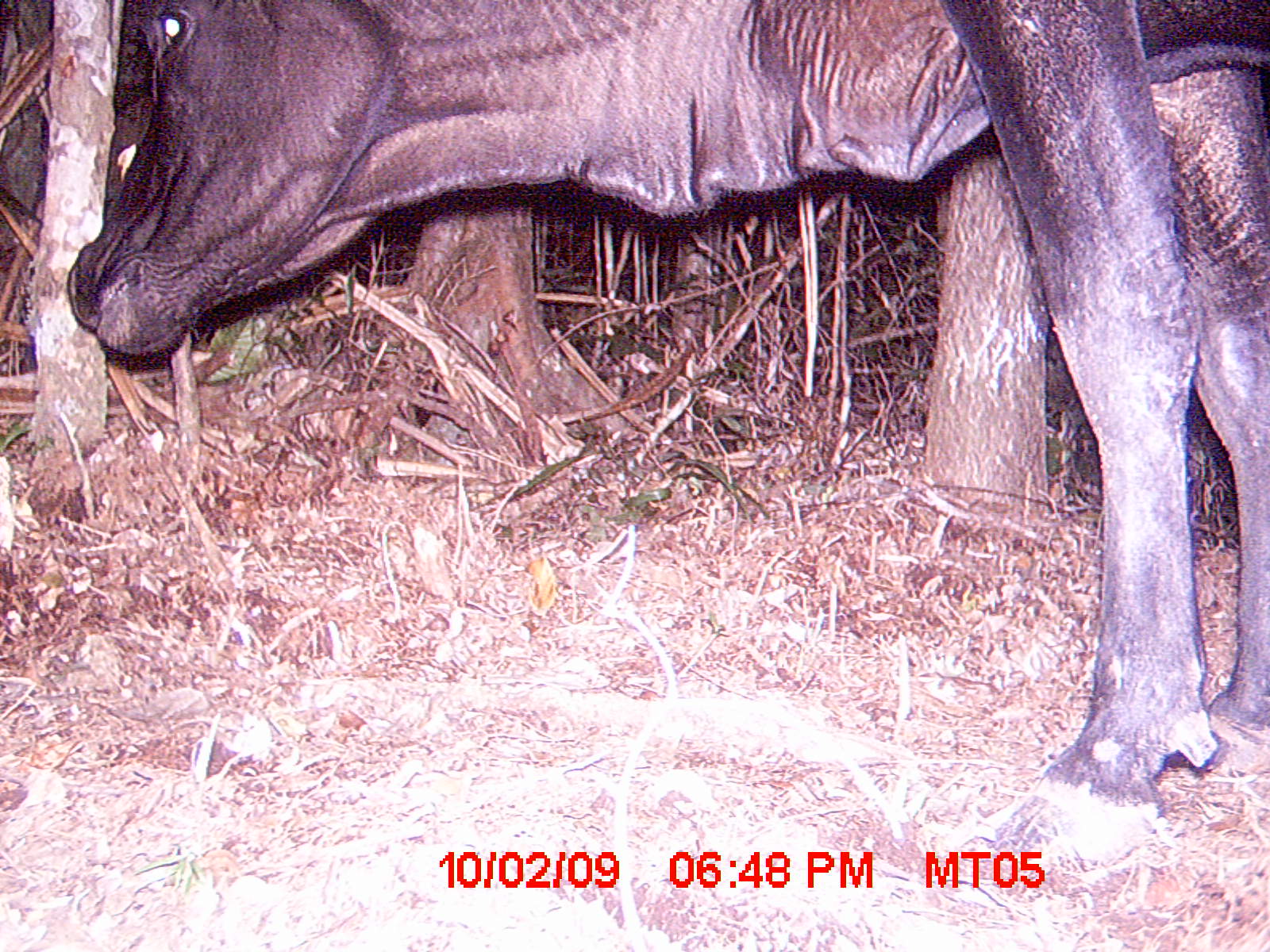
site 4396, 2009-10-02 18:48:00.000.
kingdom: Animalia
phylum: Chordata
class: Mammalia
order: Artiodactyla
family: Bovidae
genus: Bos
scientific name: Bos taurus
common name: domestic cattle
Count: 1.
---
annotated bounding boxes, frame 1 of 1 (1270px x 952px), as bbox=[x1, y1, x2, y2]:
bos taurus: bbox=[64, 0, 1268, 866]